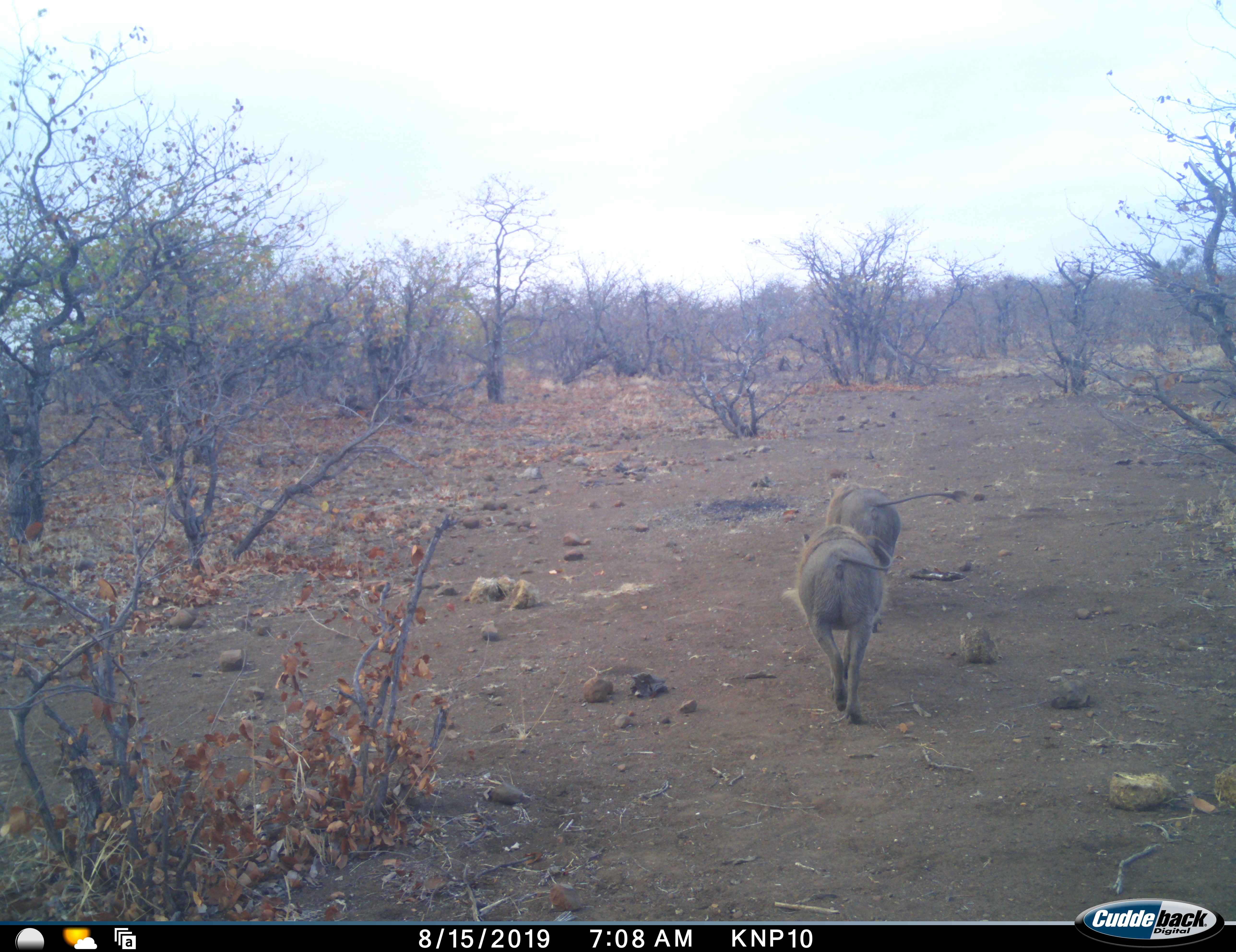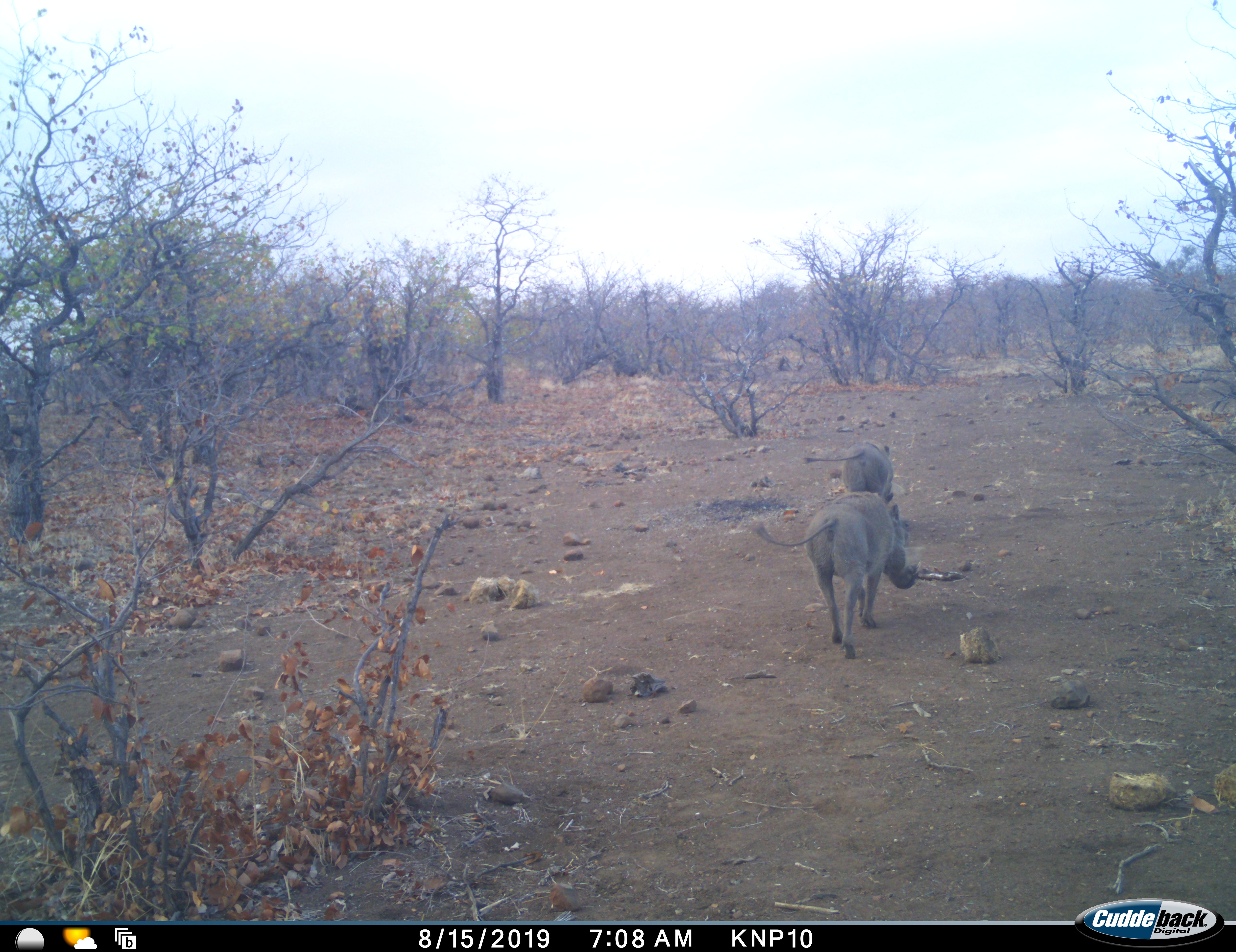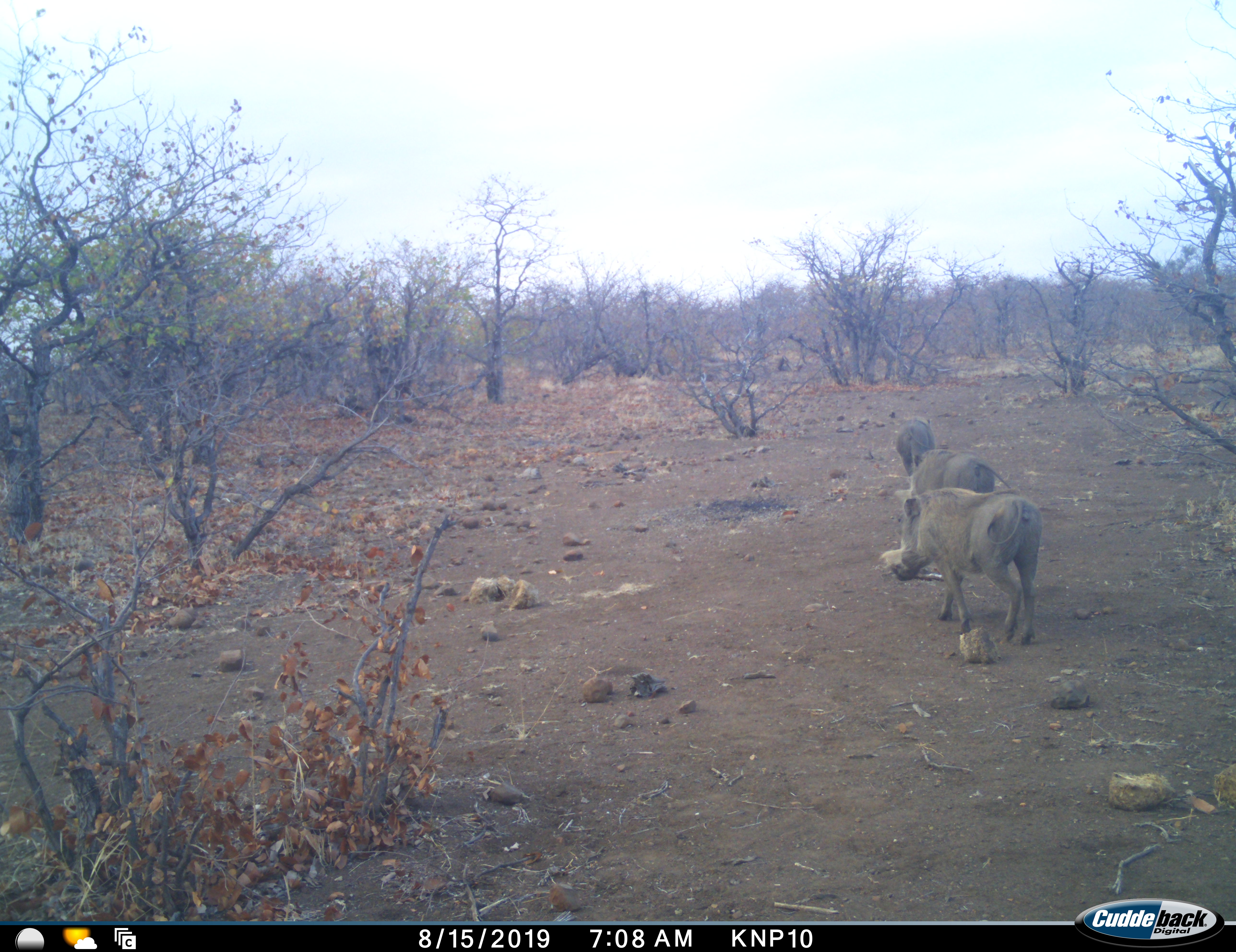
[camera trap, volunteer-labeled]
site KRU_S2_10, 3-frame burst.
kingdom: Animalia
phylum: Chordata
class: Mammalia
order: Artiodactyla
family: Suidae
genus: Phacochoerus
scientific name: Phacochoerus africanus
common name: warthog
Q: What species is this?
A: Warthog (Phacochoerus africanus).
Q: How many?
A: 3.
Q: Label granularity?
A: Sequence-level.